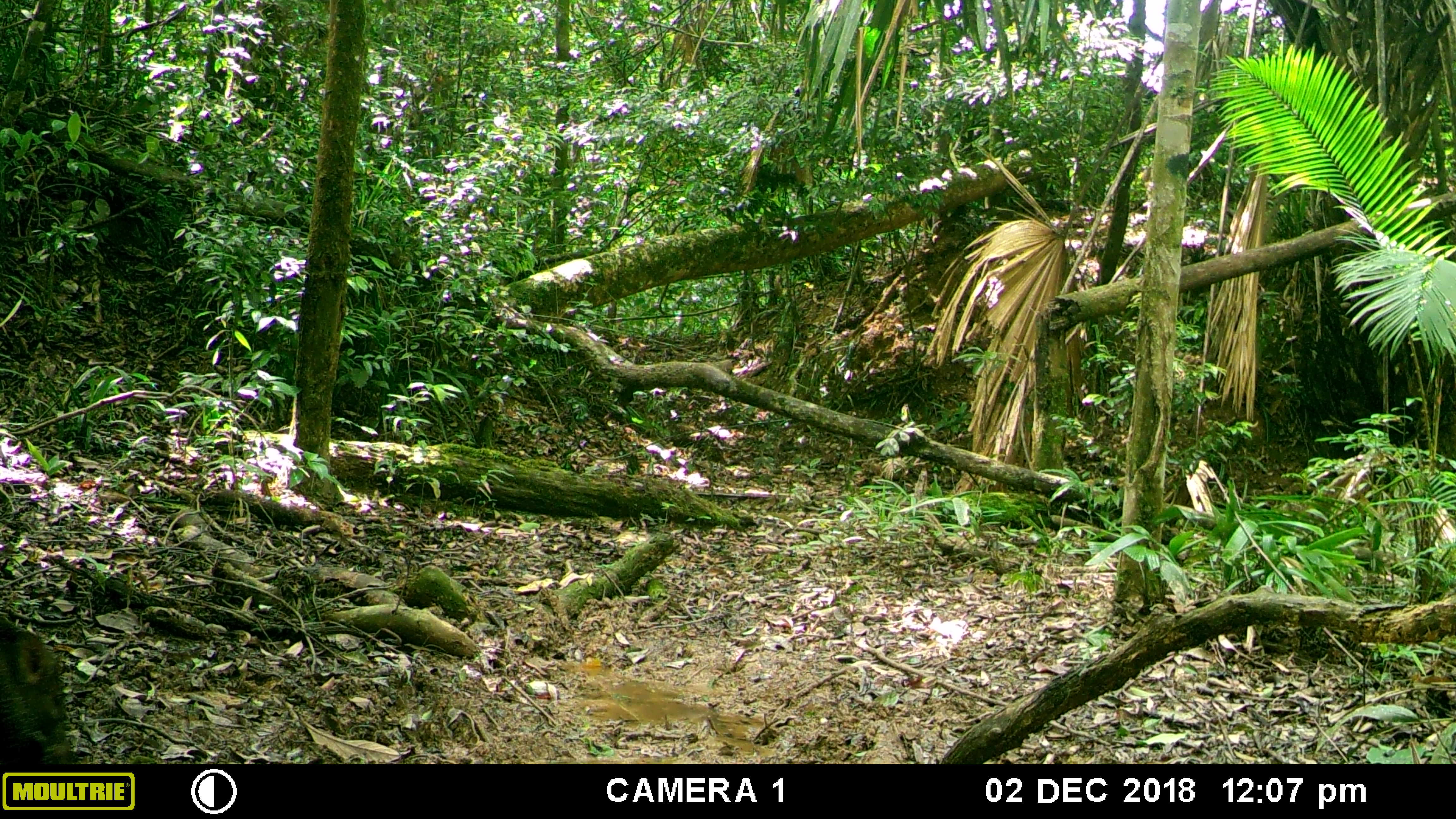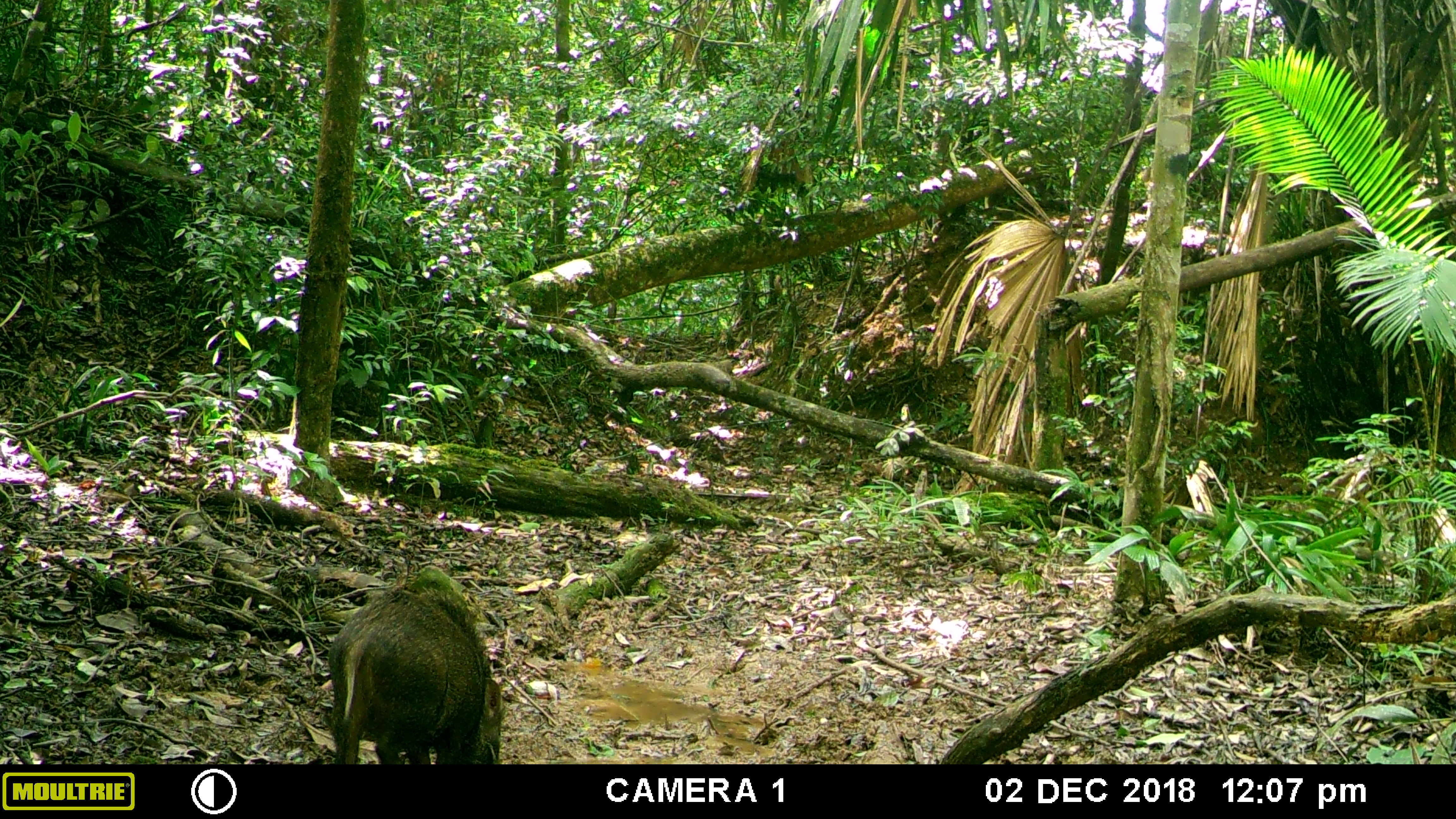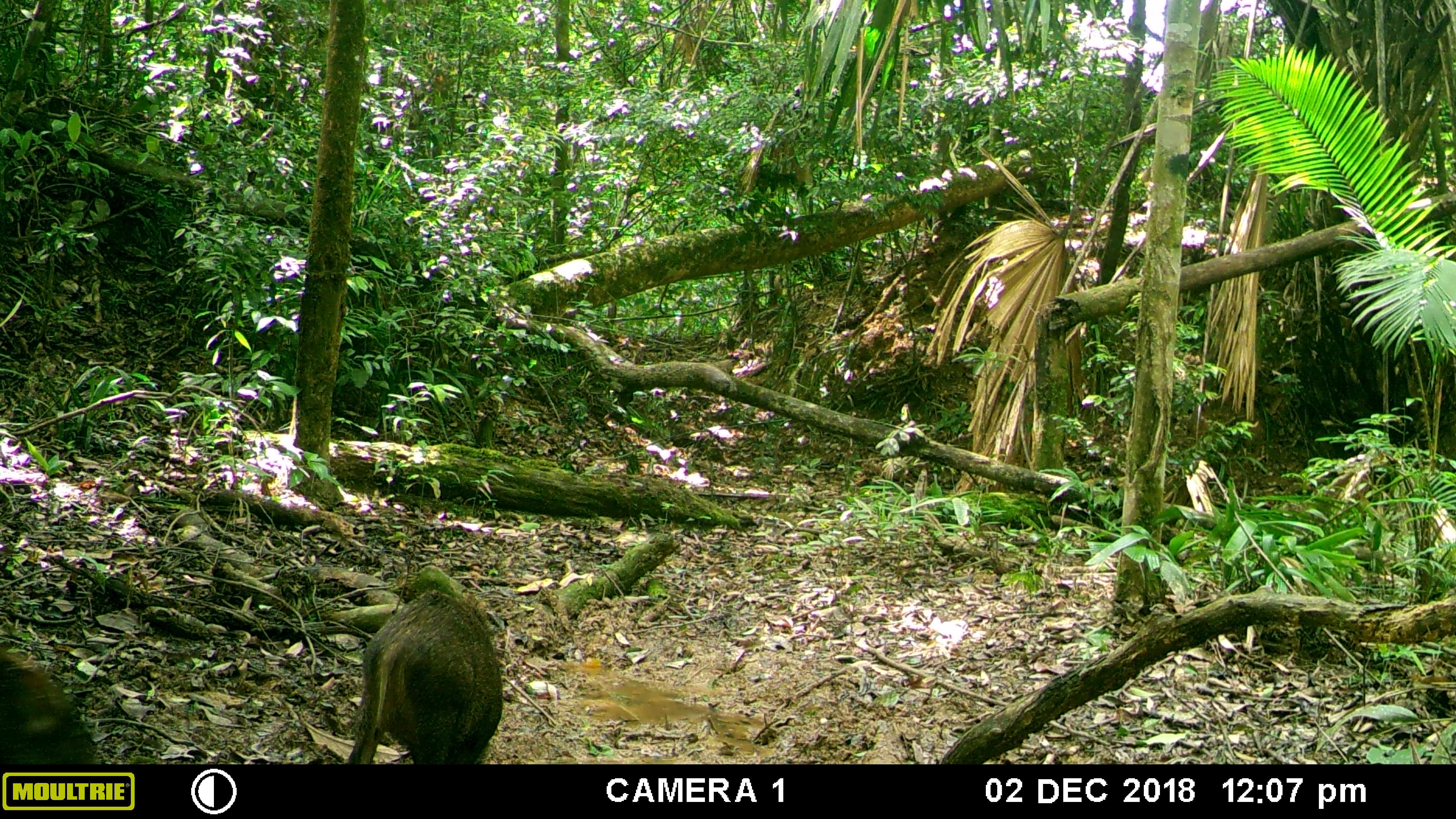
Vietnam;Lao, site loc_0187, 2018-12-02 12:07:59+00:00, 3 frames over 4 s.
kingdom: Animalia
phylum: Chordata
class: Mammalia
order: Artiodactyla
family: Suidae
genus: Sus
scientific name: Sus scrofa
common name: eurasian wild pig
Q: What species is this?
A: Eurasian wild pig (Sus scrofa).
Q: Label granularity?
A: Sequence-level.